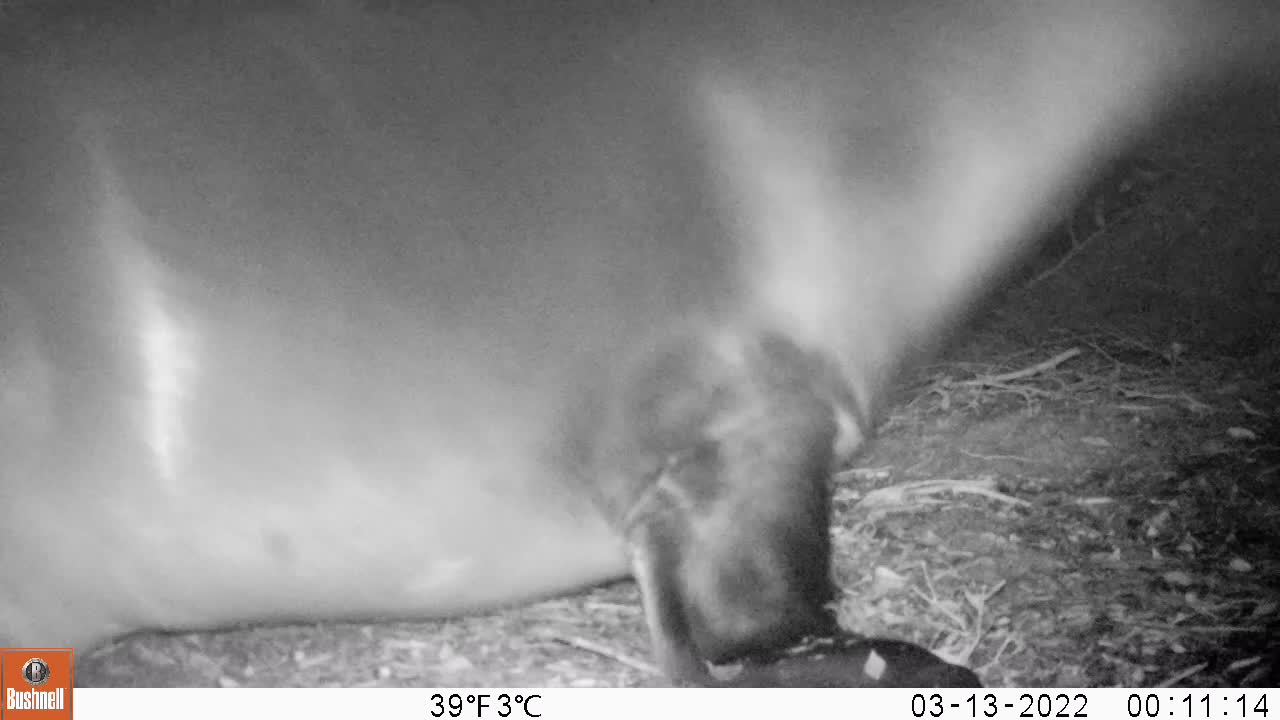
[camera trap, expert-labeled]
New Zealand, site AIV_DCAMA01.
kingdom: Animalia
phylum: Chordata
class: Mammalia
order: Carnivora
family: Otariidae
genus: Phocarctos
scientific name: Phocarctos hookeri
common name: new zealand sea lion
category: sealion